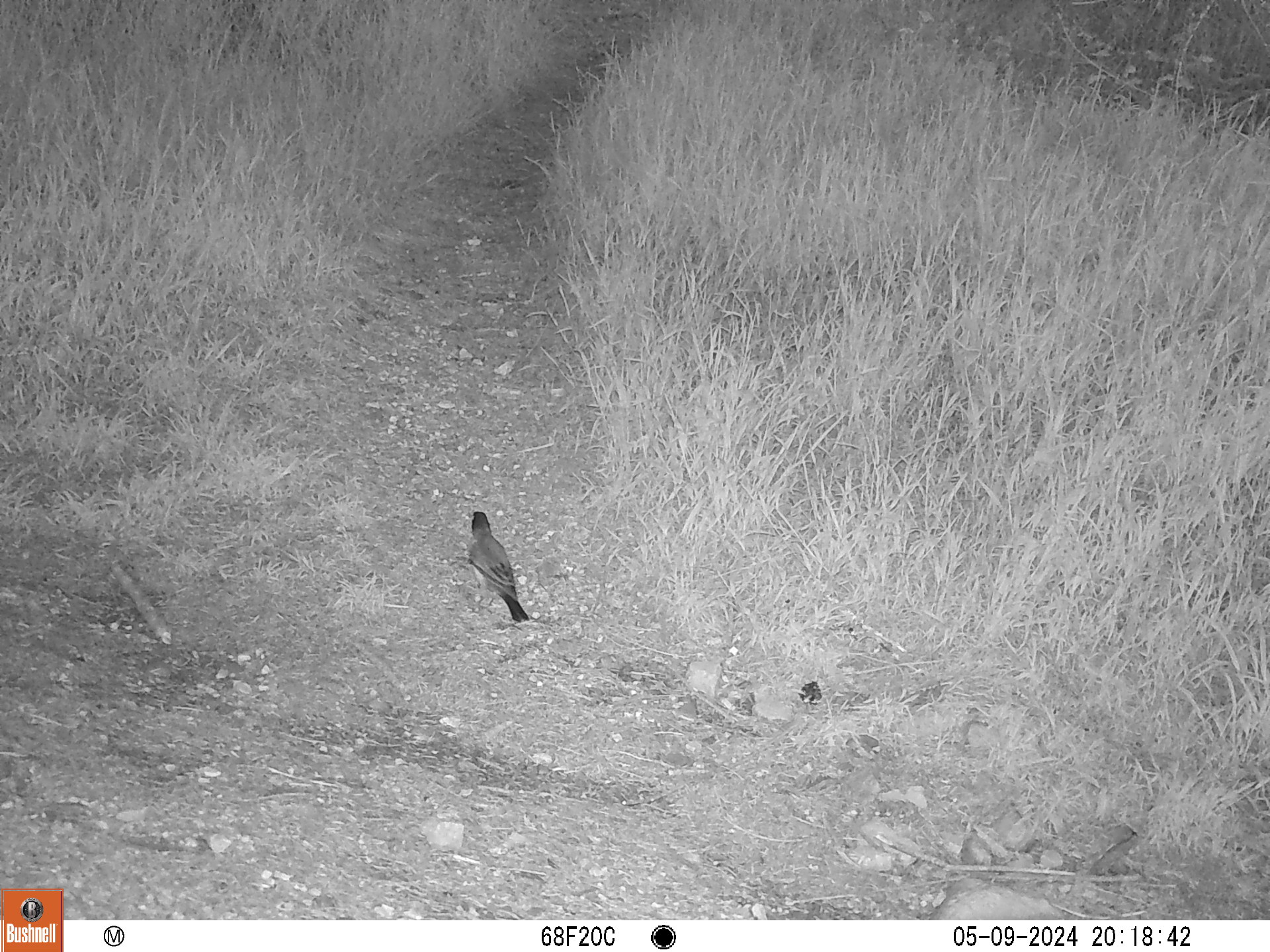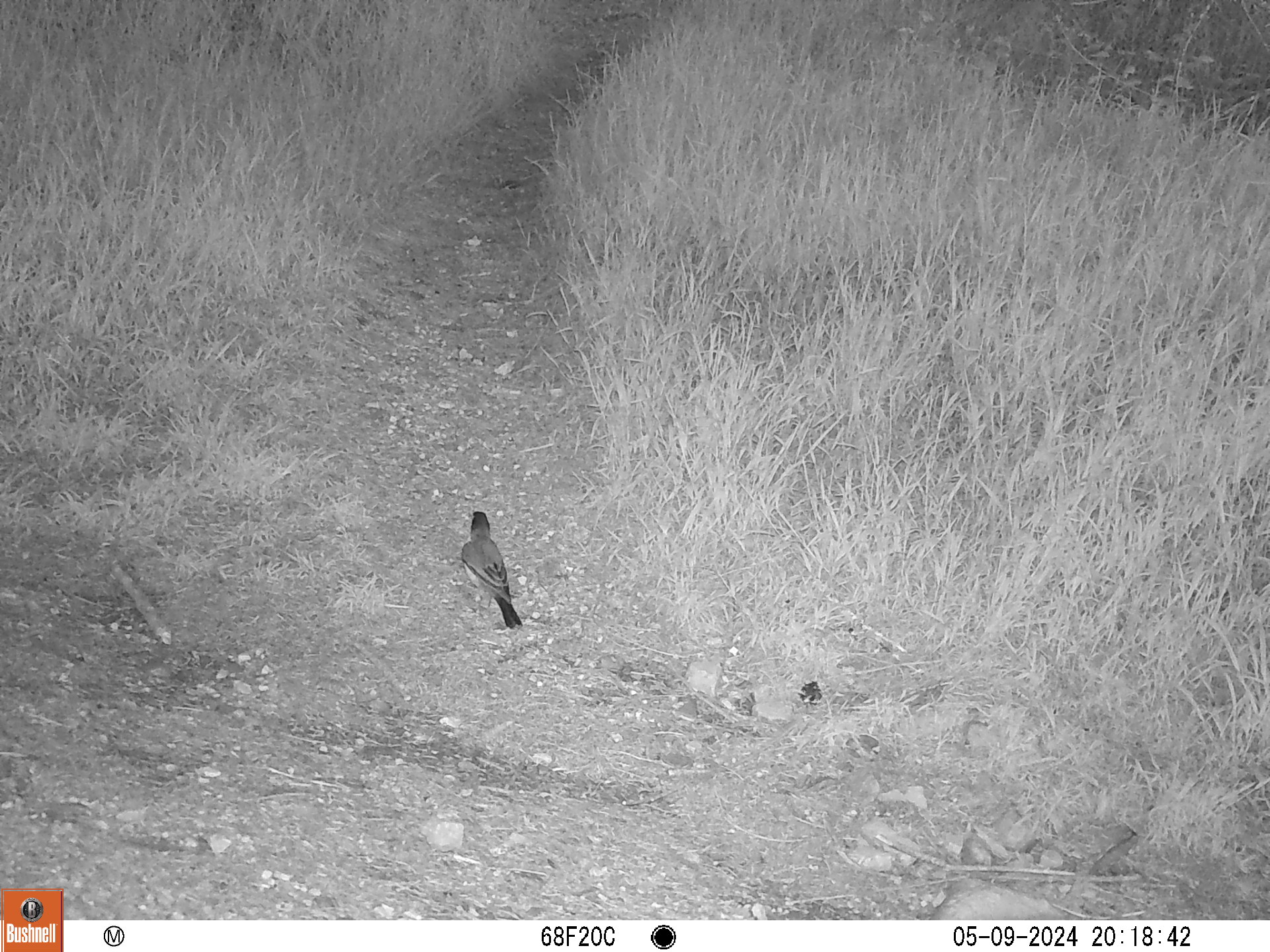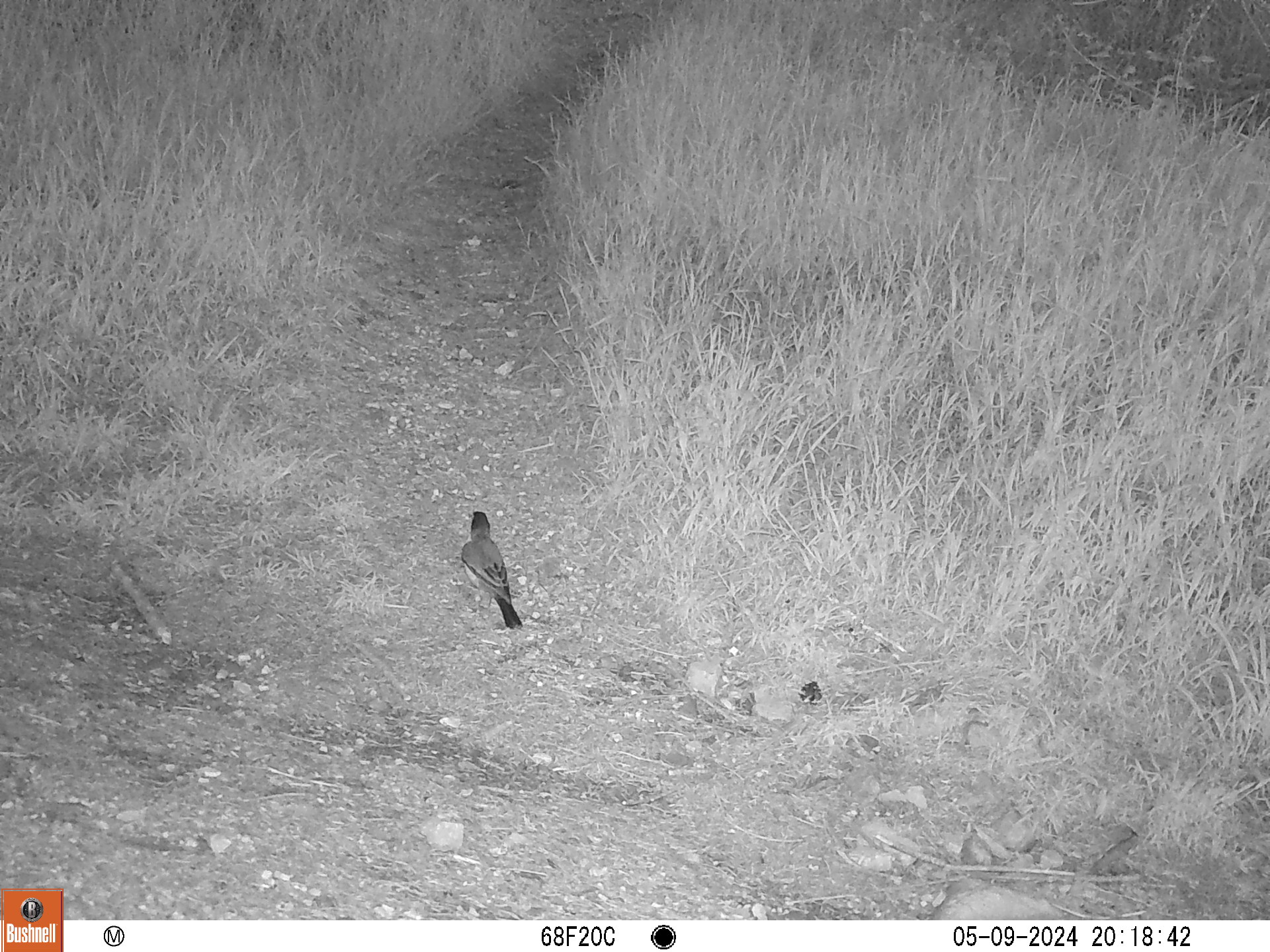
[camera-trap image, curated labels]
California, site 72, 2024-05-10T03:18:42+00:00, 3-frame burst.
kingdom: Animalia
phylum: Chordata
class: Aves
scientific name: Aves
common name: bird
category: unknown bird